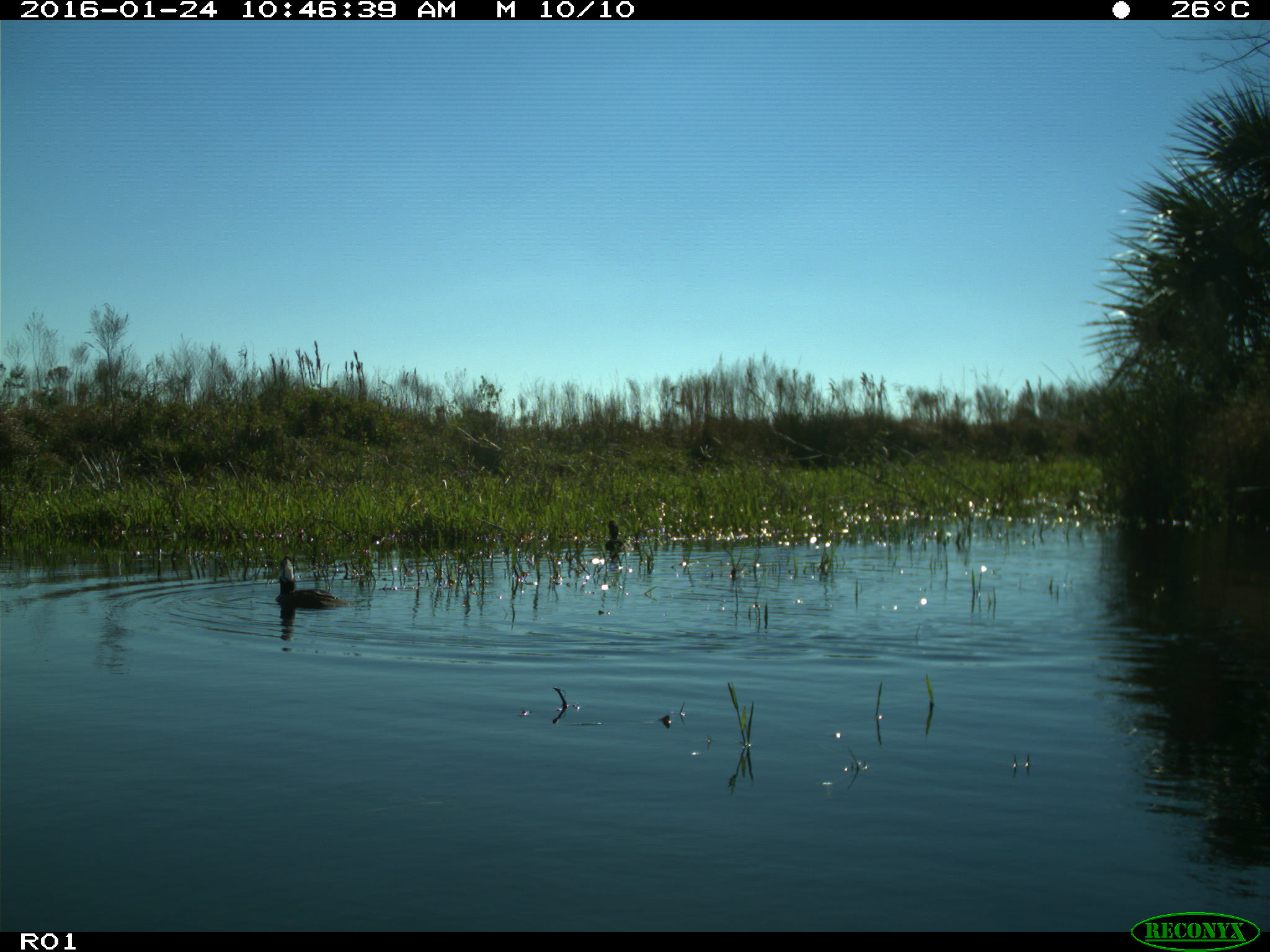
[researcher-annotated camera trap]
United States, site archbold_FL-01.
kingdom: Animalia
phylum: Chordata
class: Aves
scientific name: Aves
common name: birds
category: unidentified bird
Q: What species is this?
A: Unidentified bird (birds) (Aves).